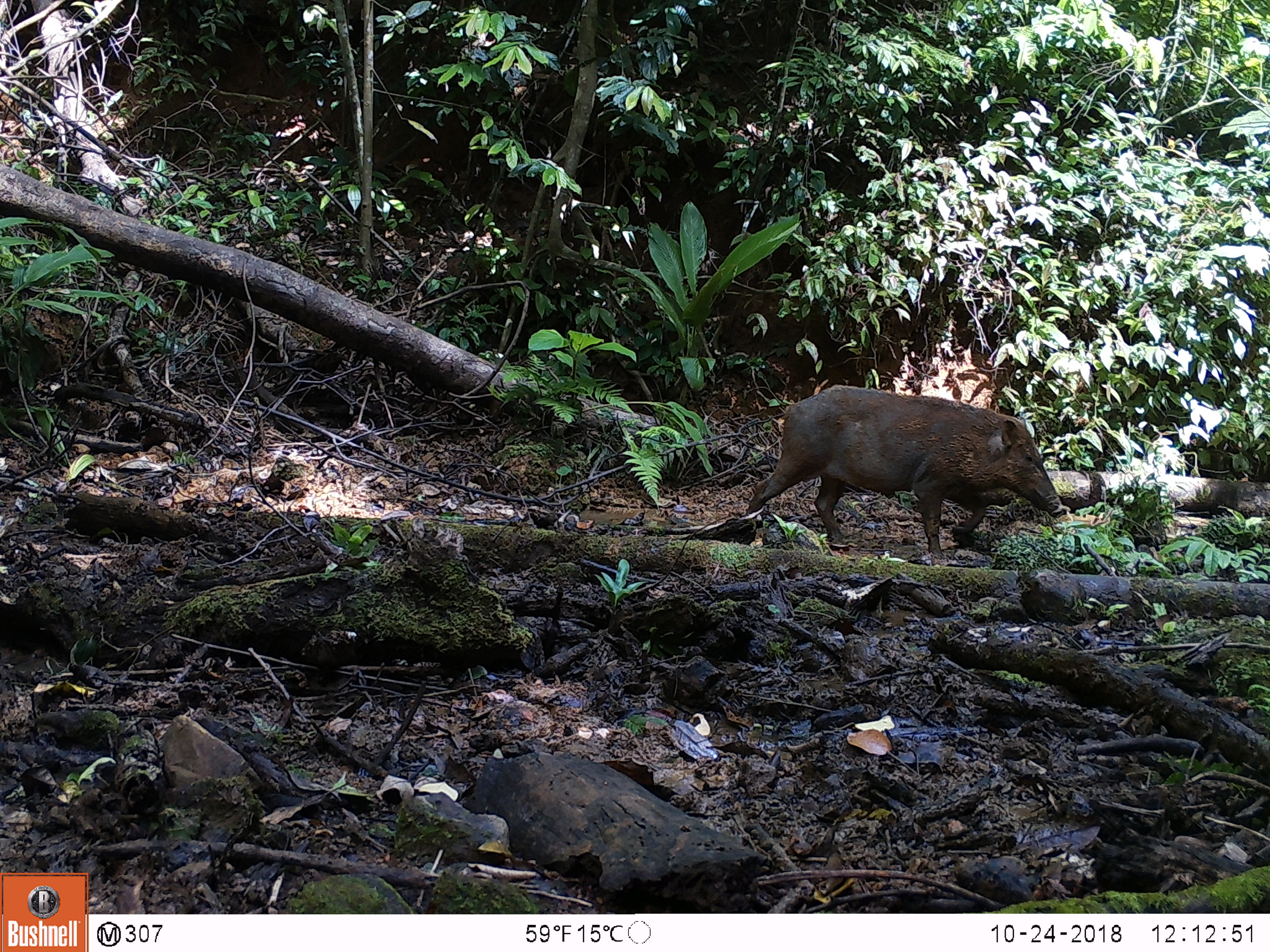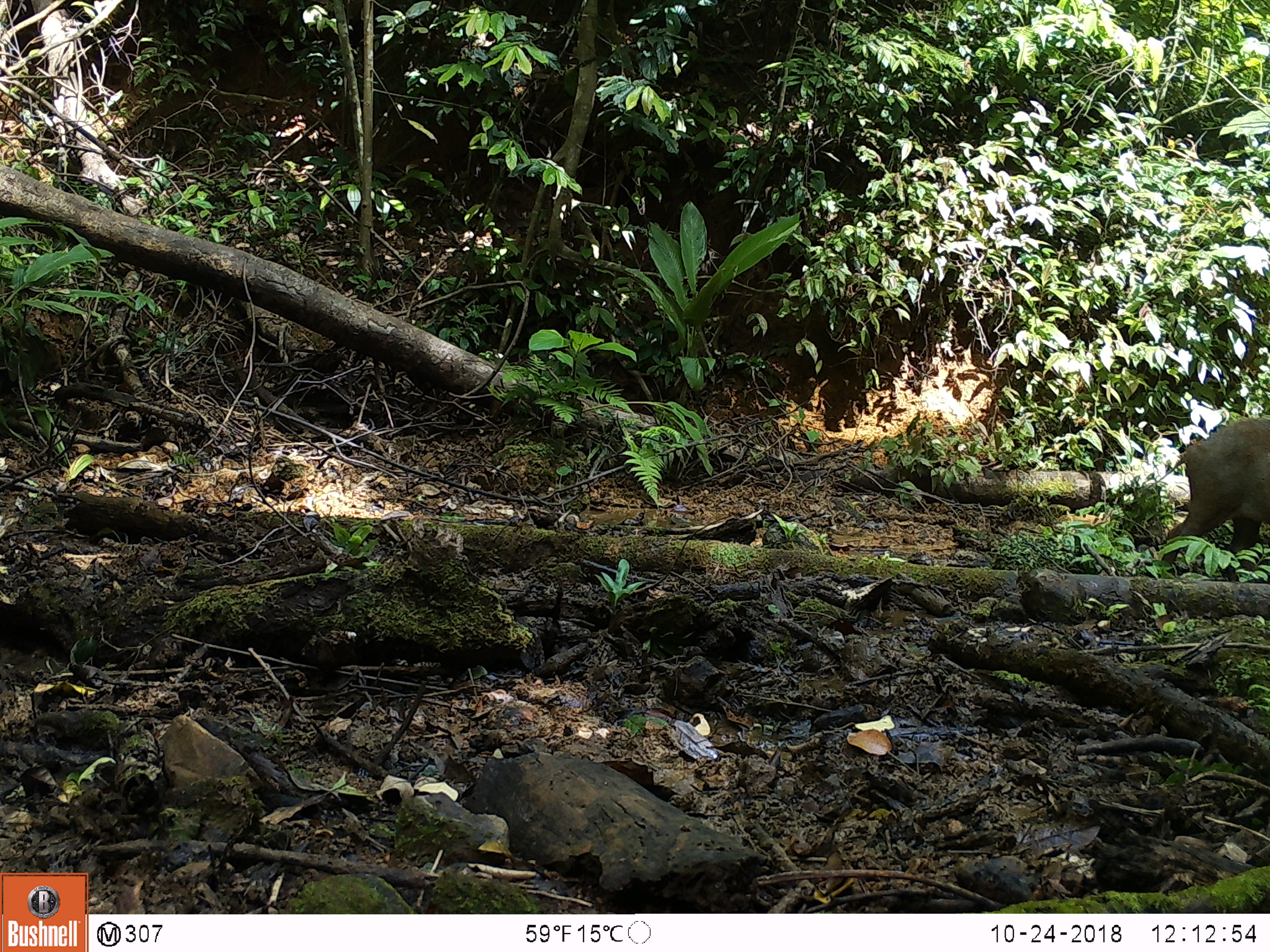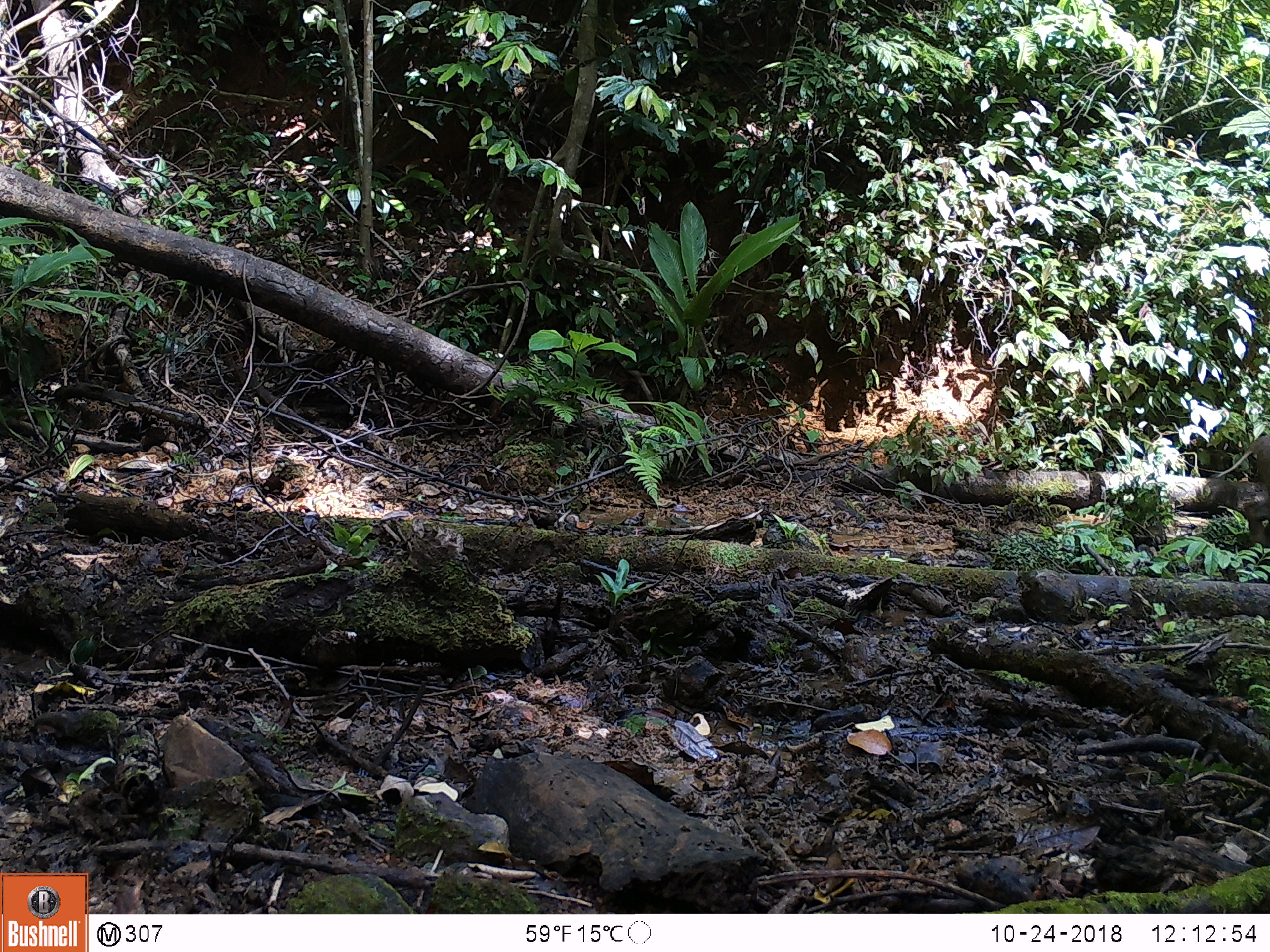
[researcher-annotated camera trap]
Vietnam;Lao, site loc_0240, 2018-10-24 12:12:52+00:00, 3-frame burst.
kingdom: Animalia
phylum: Chordata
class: Mammalia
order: Artiodactyla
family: Suidae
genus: Sus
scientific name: Sus scrofa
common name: eurasian wild pig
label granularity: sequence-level